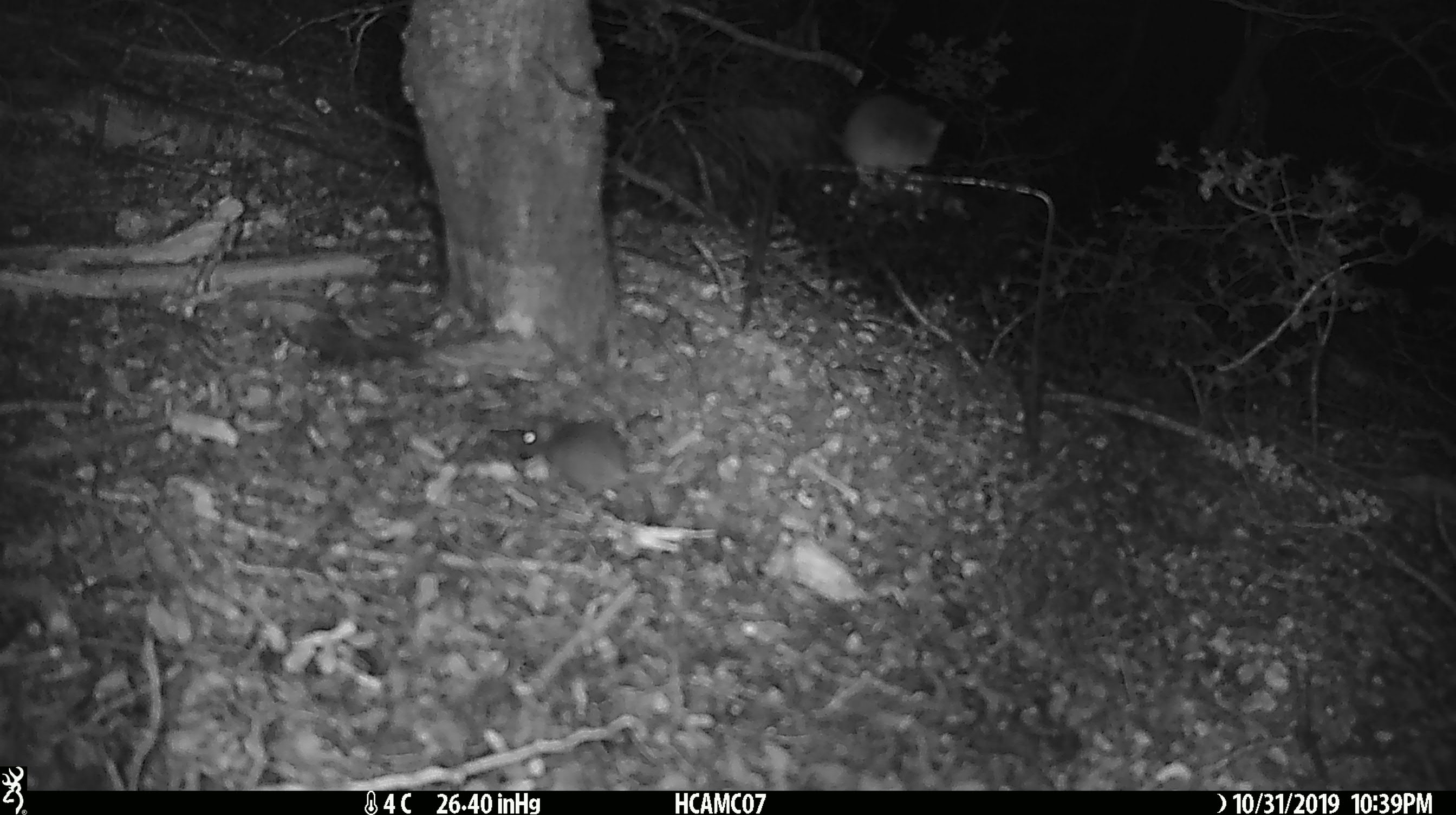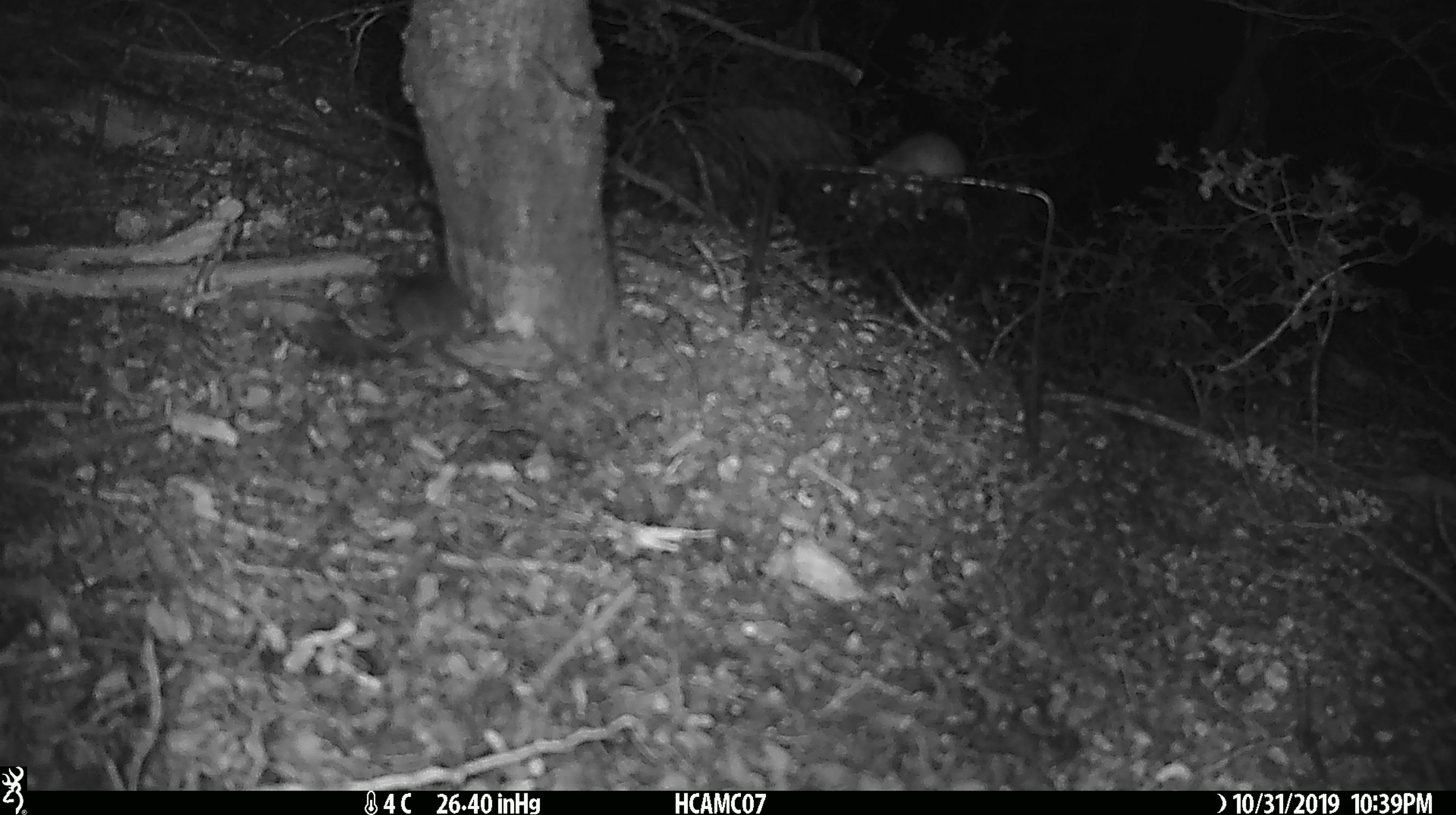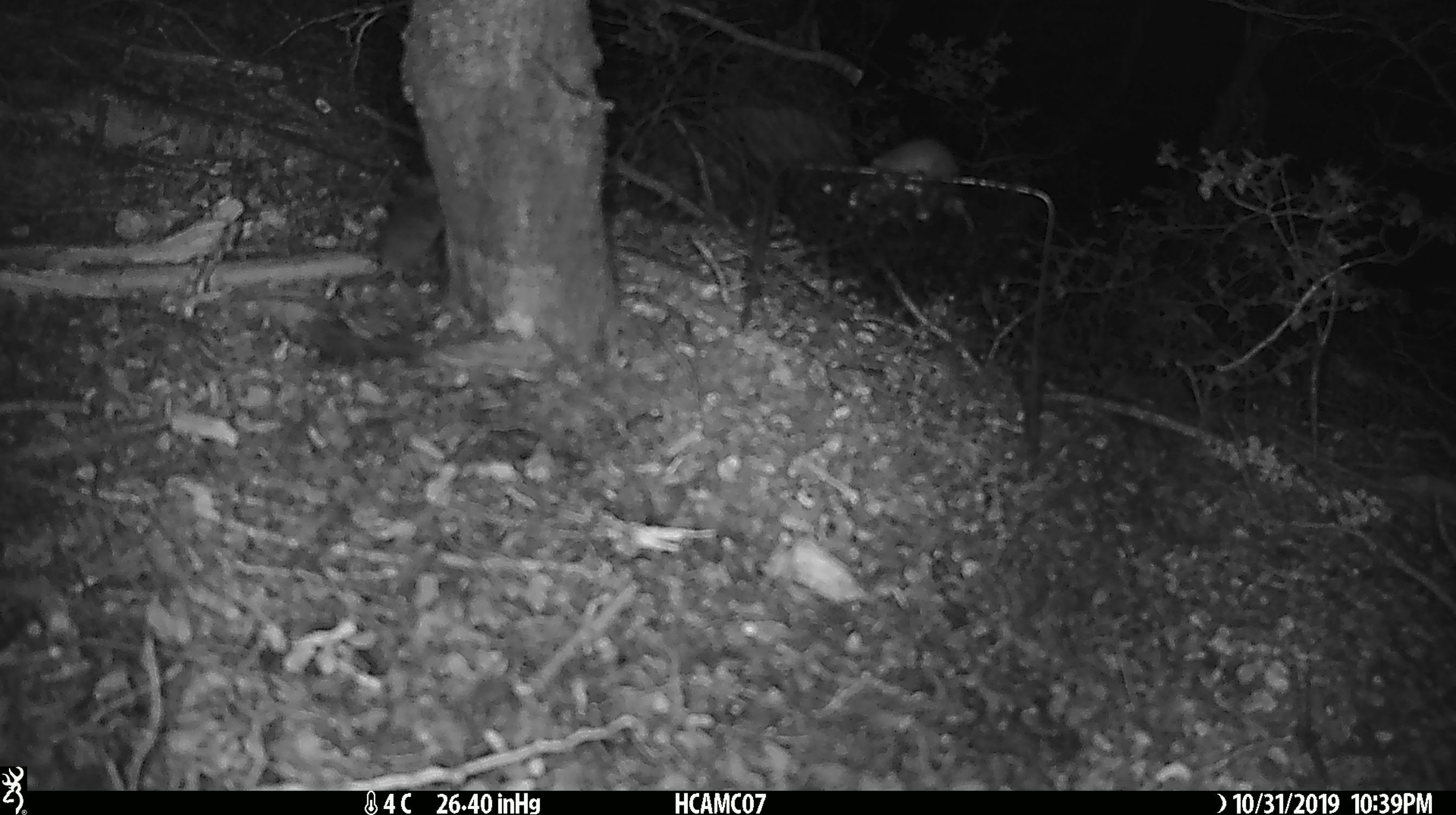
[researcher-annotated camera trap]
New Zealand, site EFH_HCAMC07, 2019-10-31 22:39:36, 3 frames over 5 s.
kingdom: Animalia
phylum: Chordata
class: Mammalia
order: Rodentia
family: Muridae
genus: Mus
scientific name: Mus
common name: mouse